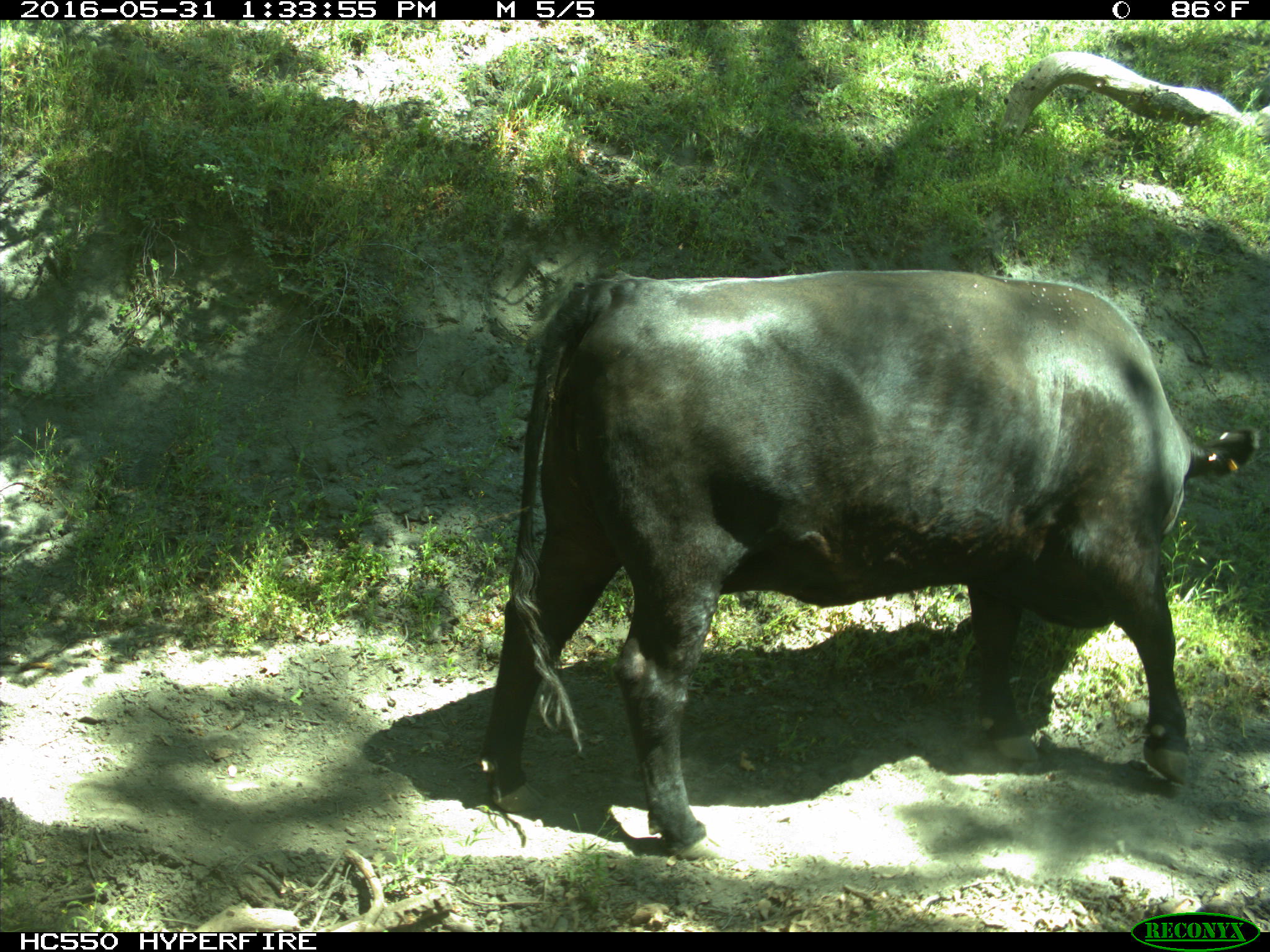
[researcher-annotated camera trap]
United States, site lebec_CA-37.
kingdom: Animalia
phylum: Chordata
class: Mammalia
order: Artiodactyla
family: Bovidae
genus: Bos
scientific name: Bos taurus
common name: domestic cow